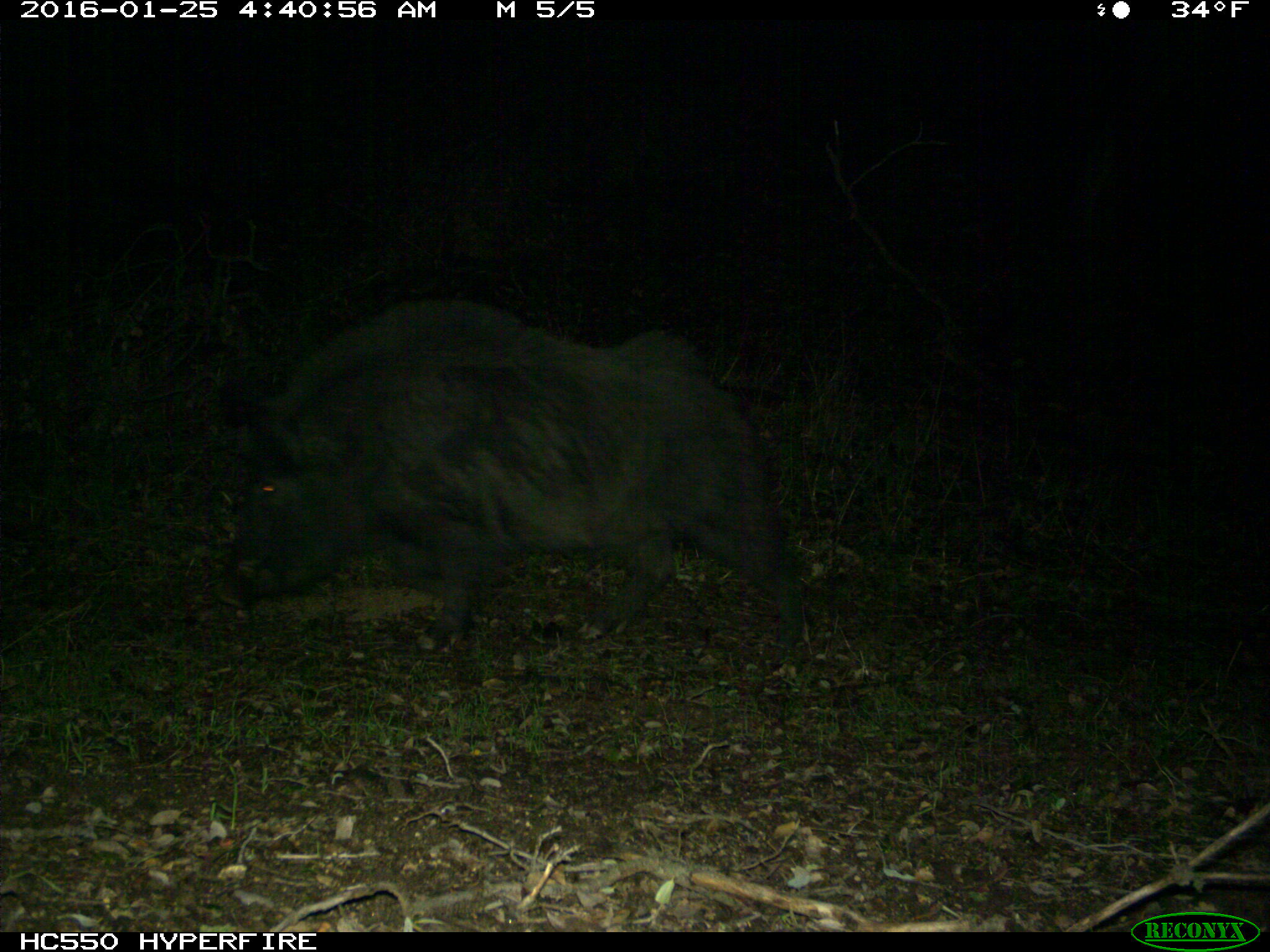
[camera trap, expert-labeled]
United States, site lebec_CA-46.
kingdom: Animalia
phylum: Chordata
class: Mammalia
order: Artiodactyla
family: Suidae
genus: Sus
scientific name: Sus scrofa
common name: wild boar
Sus scrofa (wild boar).